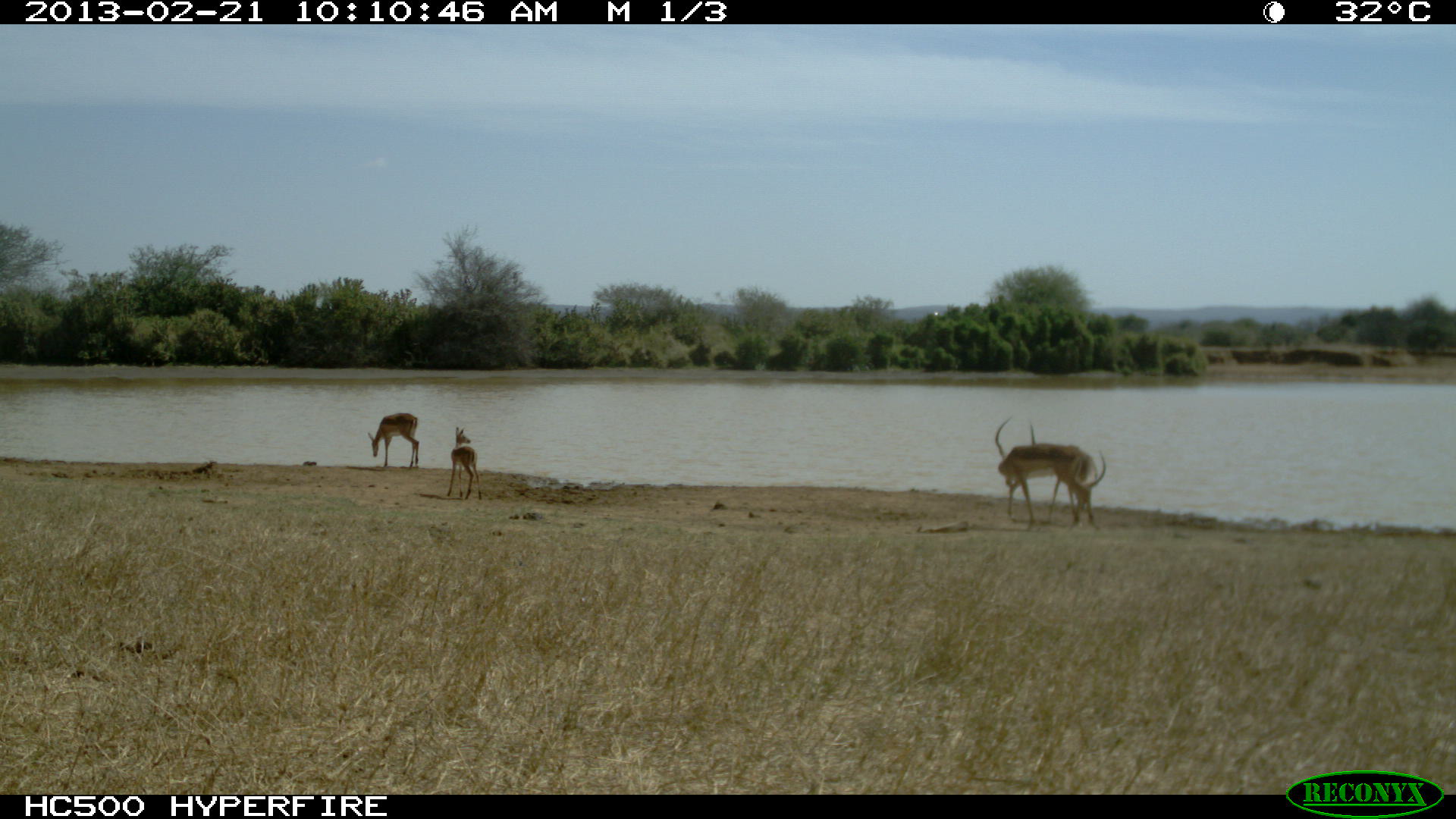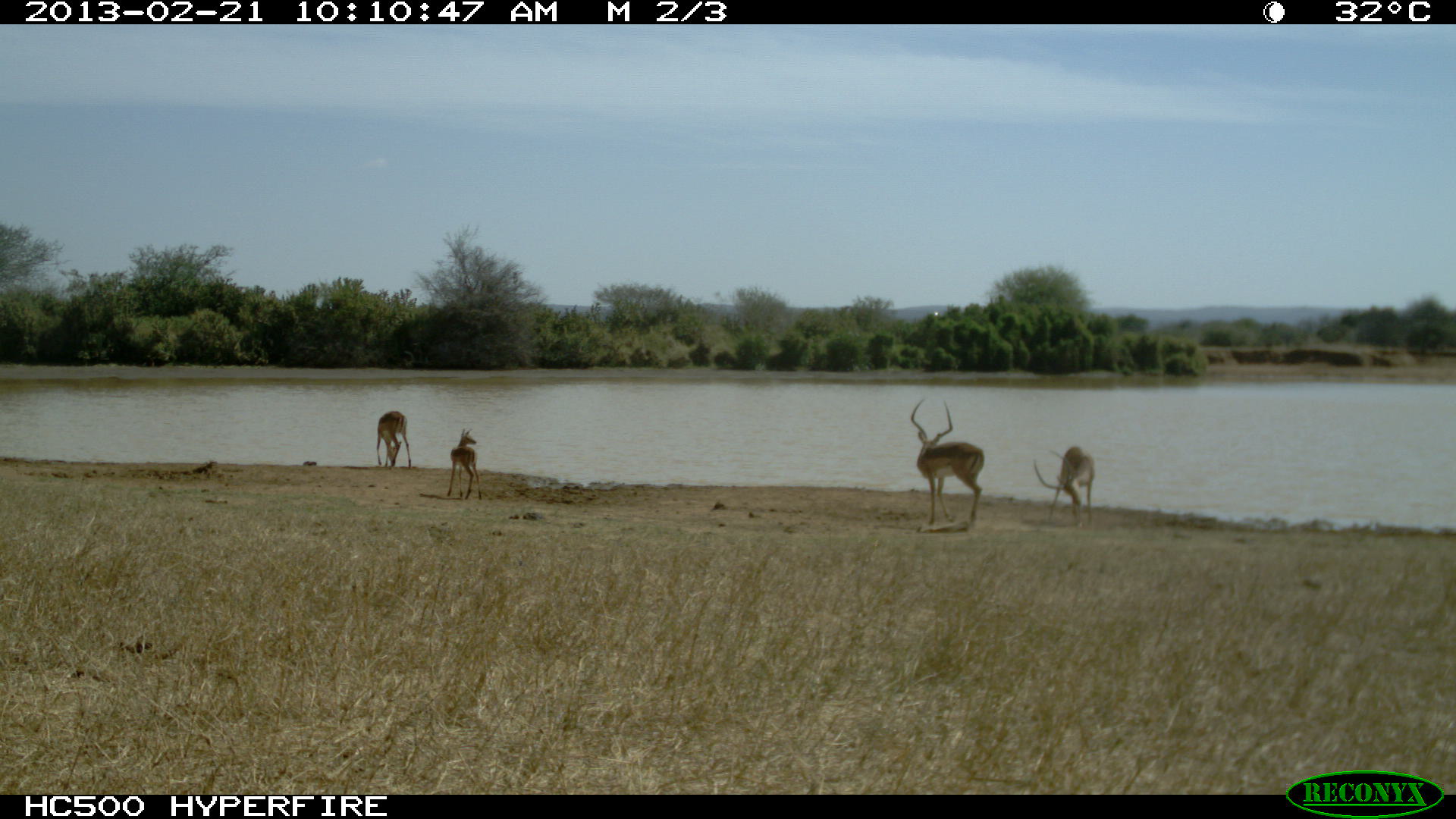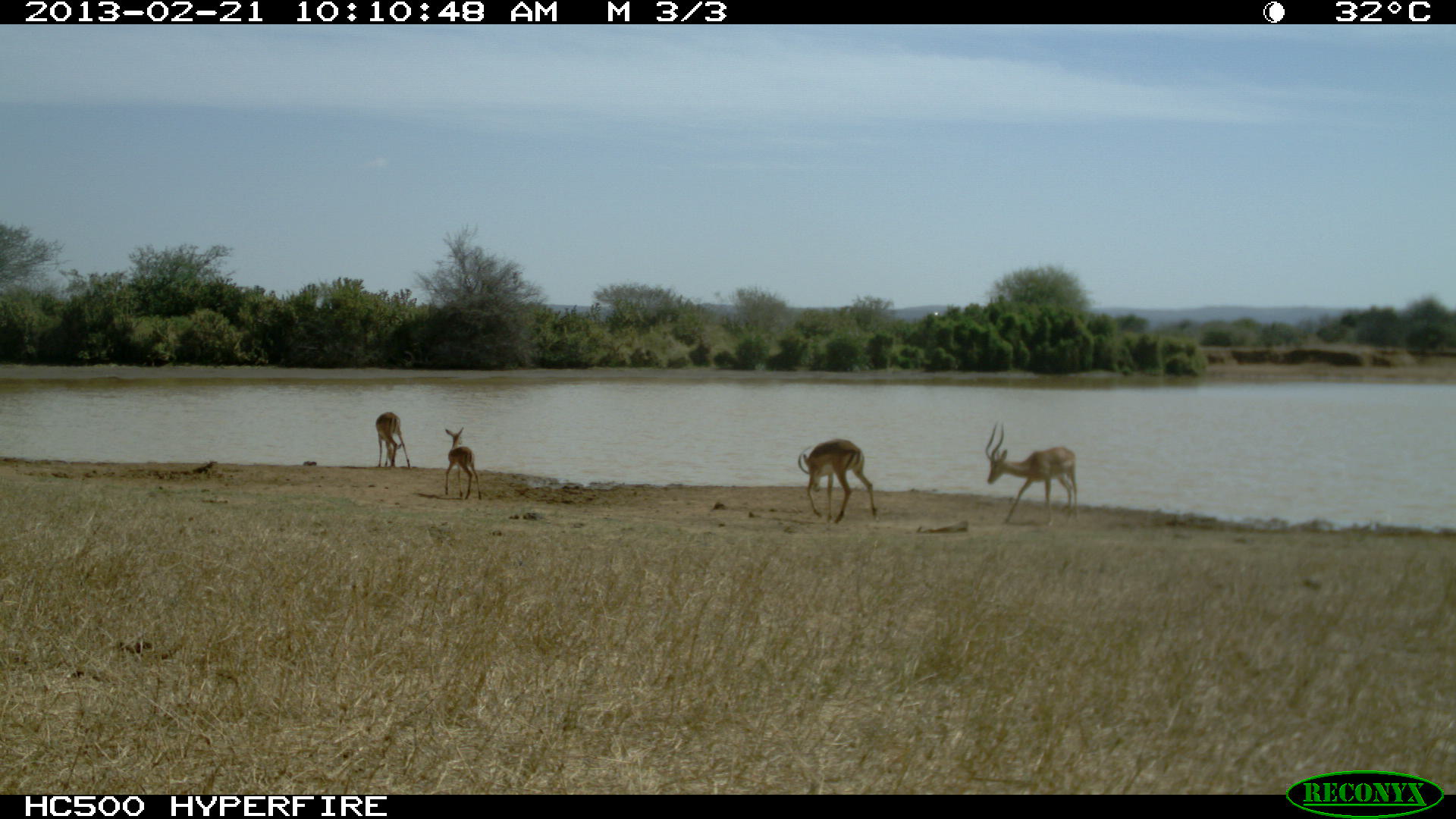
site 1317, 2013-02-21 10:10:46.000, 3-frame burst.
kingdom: Animalia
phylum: Chordata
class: Mammalia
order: Artiodactyla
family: Bovidae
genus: Aepyceros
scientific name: Aepyceros melampus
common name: impala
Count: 4.